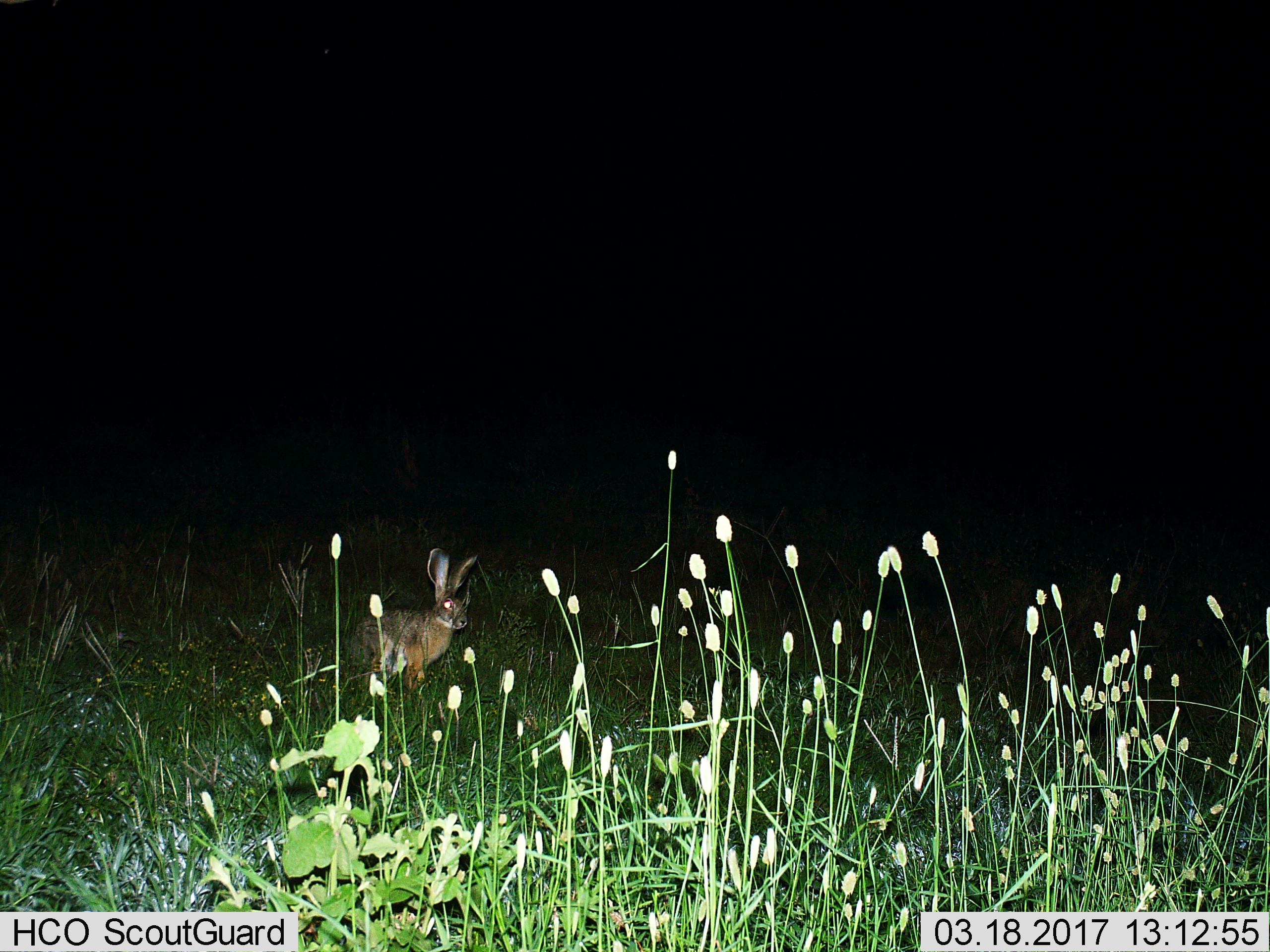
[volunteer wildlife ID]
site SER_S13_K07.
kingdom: Animalia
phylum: Chordata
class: Mammalia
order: Lagomorpha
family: Leporidae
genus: Lepus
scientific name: Lepus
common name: hare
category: hareunknown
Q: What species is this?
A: Hareunknown (hare) (Lepus).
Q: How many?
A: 1.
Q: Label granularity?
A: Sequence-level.